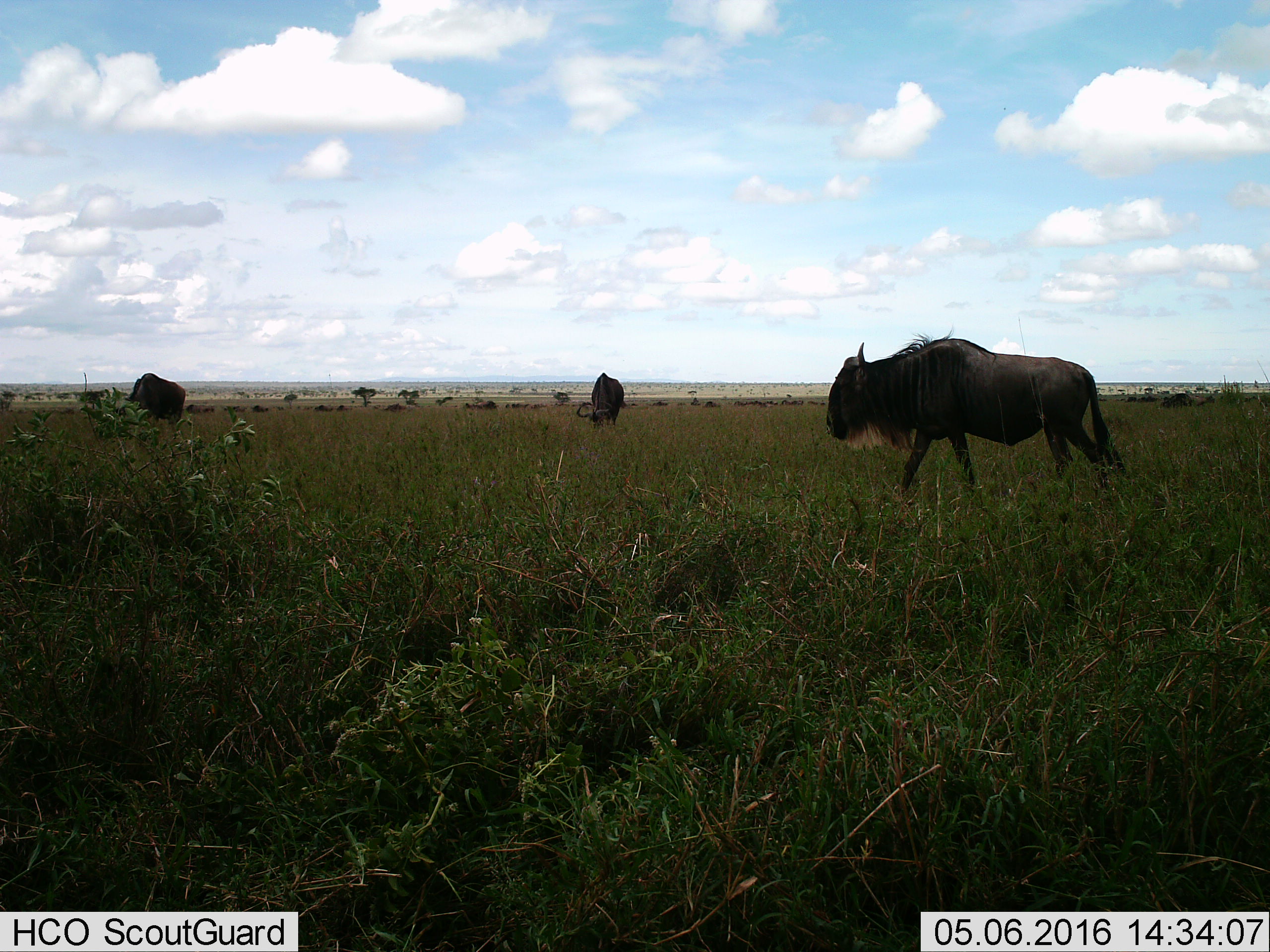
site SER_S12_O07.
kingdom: Animalia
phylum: Chordata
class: Mammalia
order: Artiodactyla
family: Bovidae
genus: Connochaetes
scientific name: Connochaetes taurinus taurinus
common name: blue wildebeest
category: wildebeestblue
Wildebeestblue (blue wildebeest) (Connochaetes taurinus taurinus), count 11-50. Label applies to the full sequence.